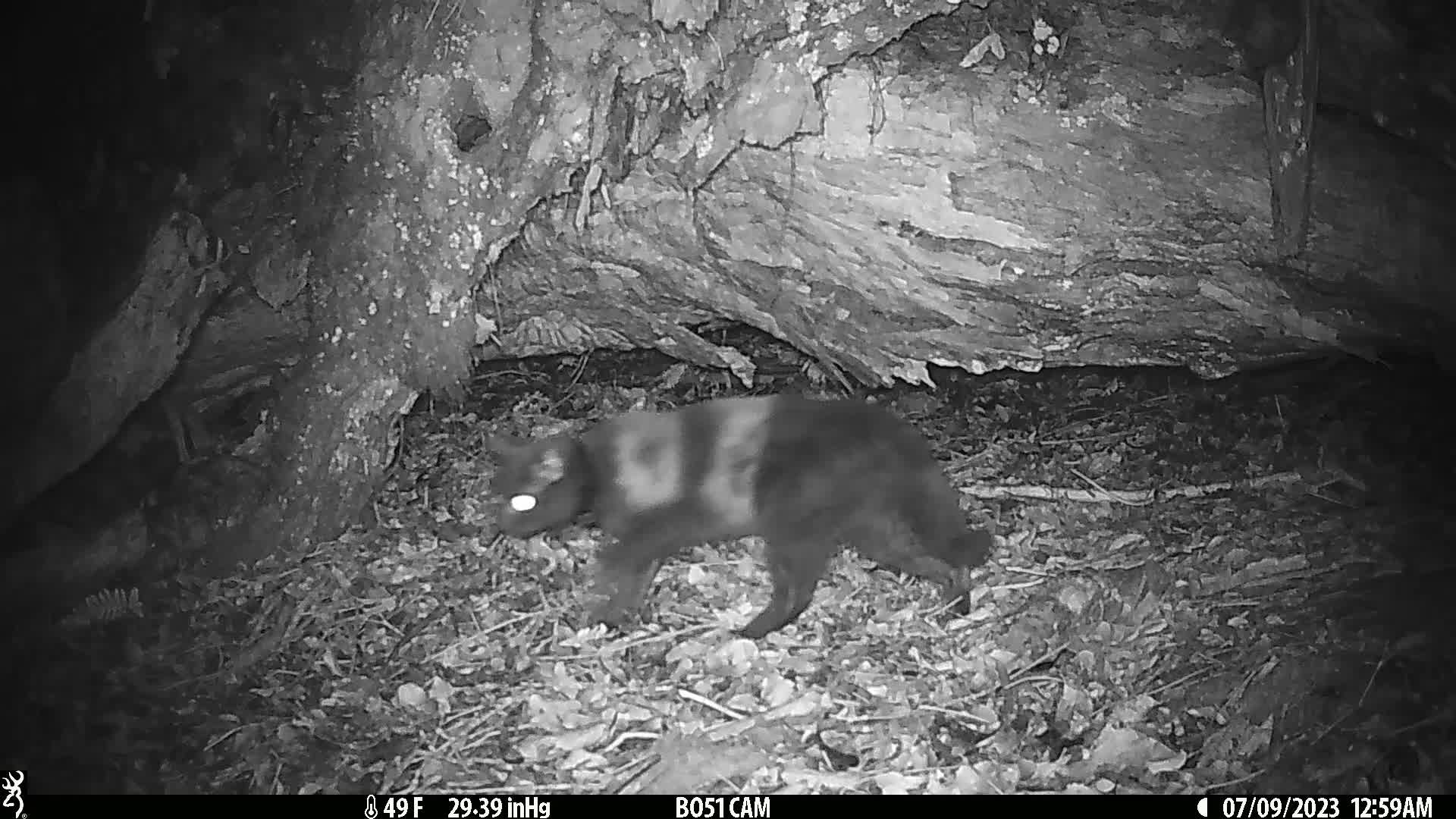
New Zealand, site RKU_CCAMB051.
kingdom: Animalia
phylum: Chordata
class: Mammalia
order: Carnivora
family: Felidae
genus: Felis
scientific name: Felis catus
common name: domestic cat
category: cat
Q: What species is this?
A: Cat (domestic cat) (Felis catus).